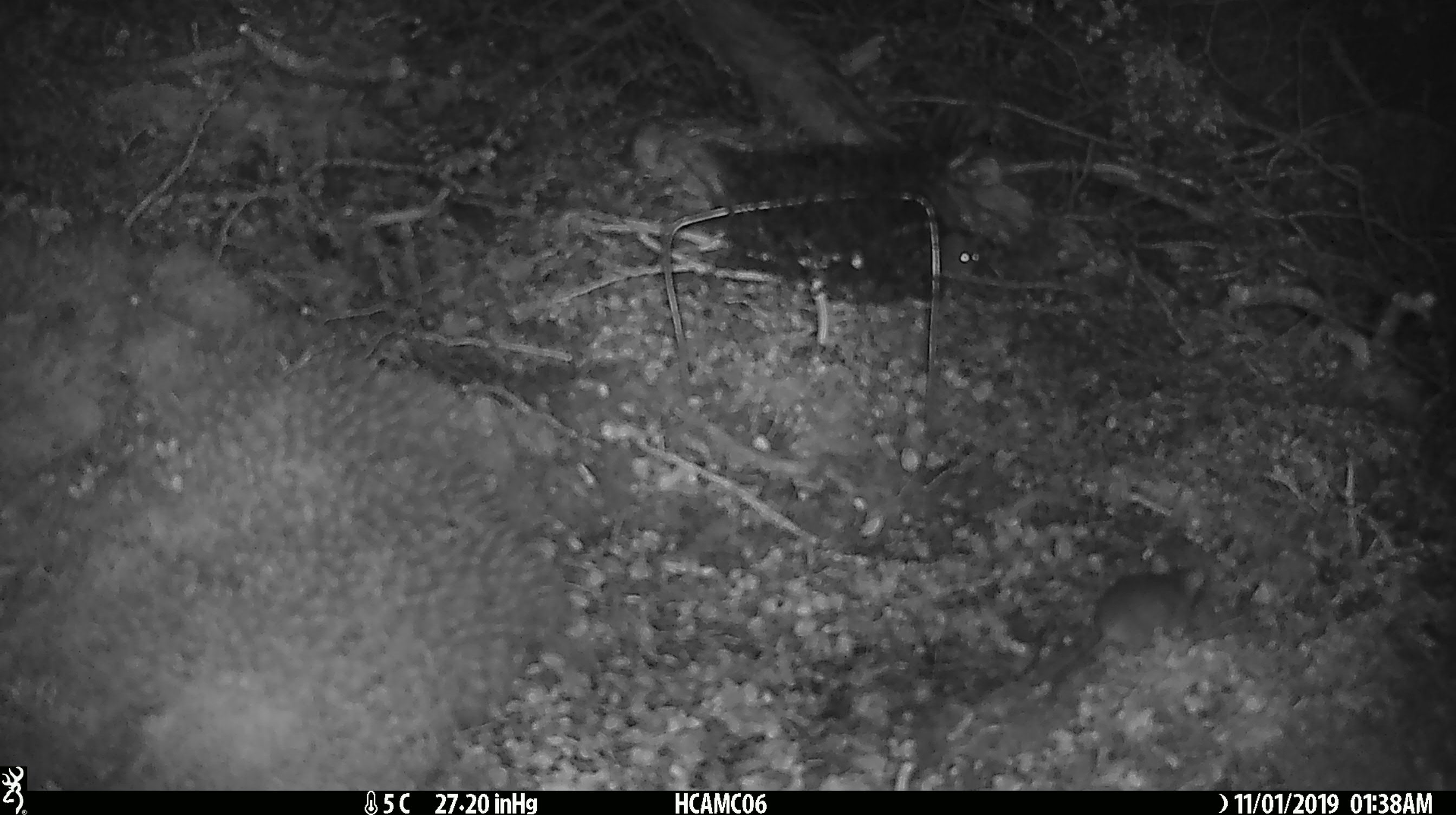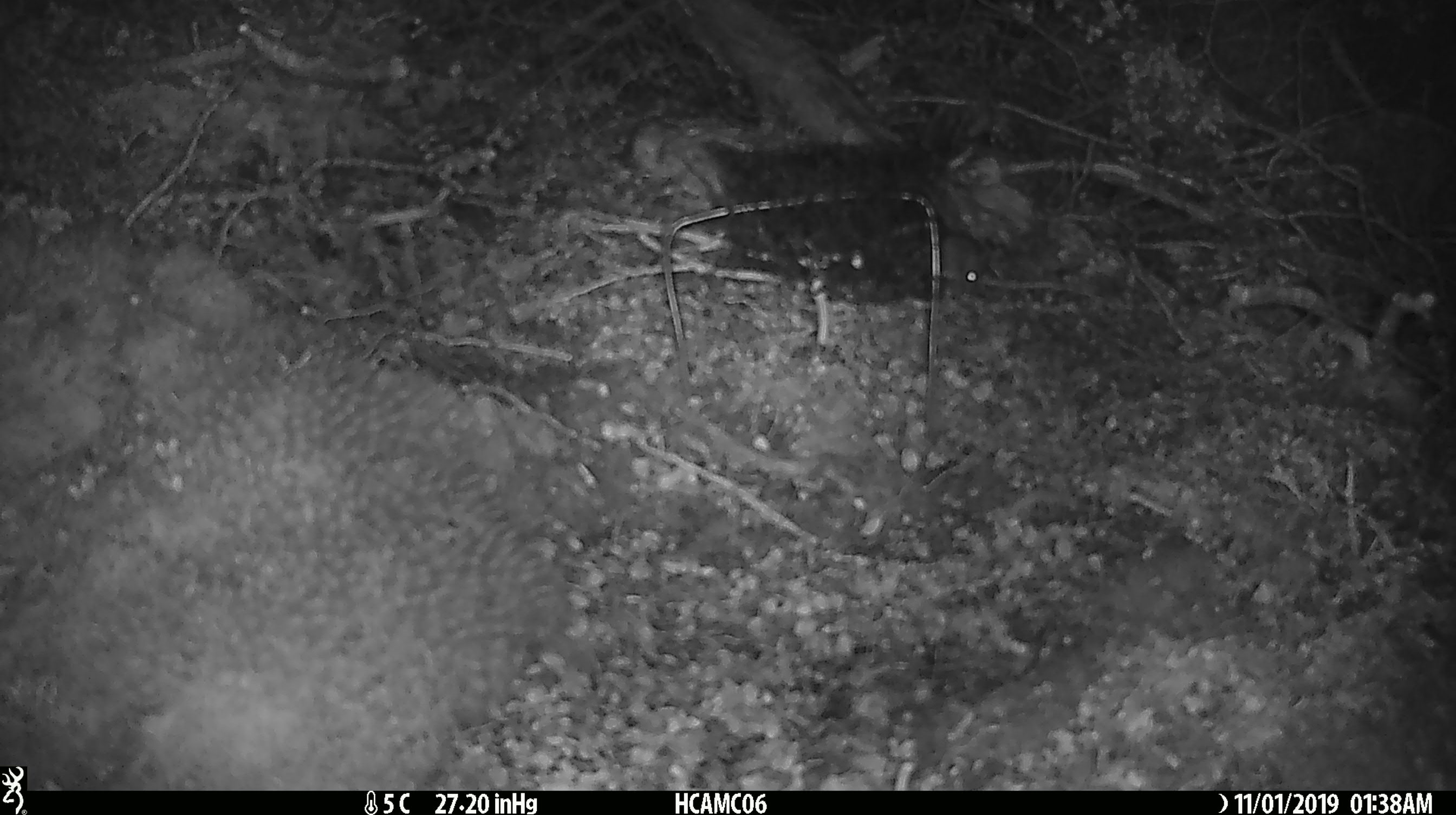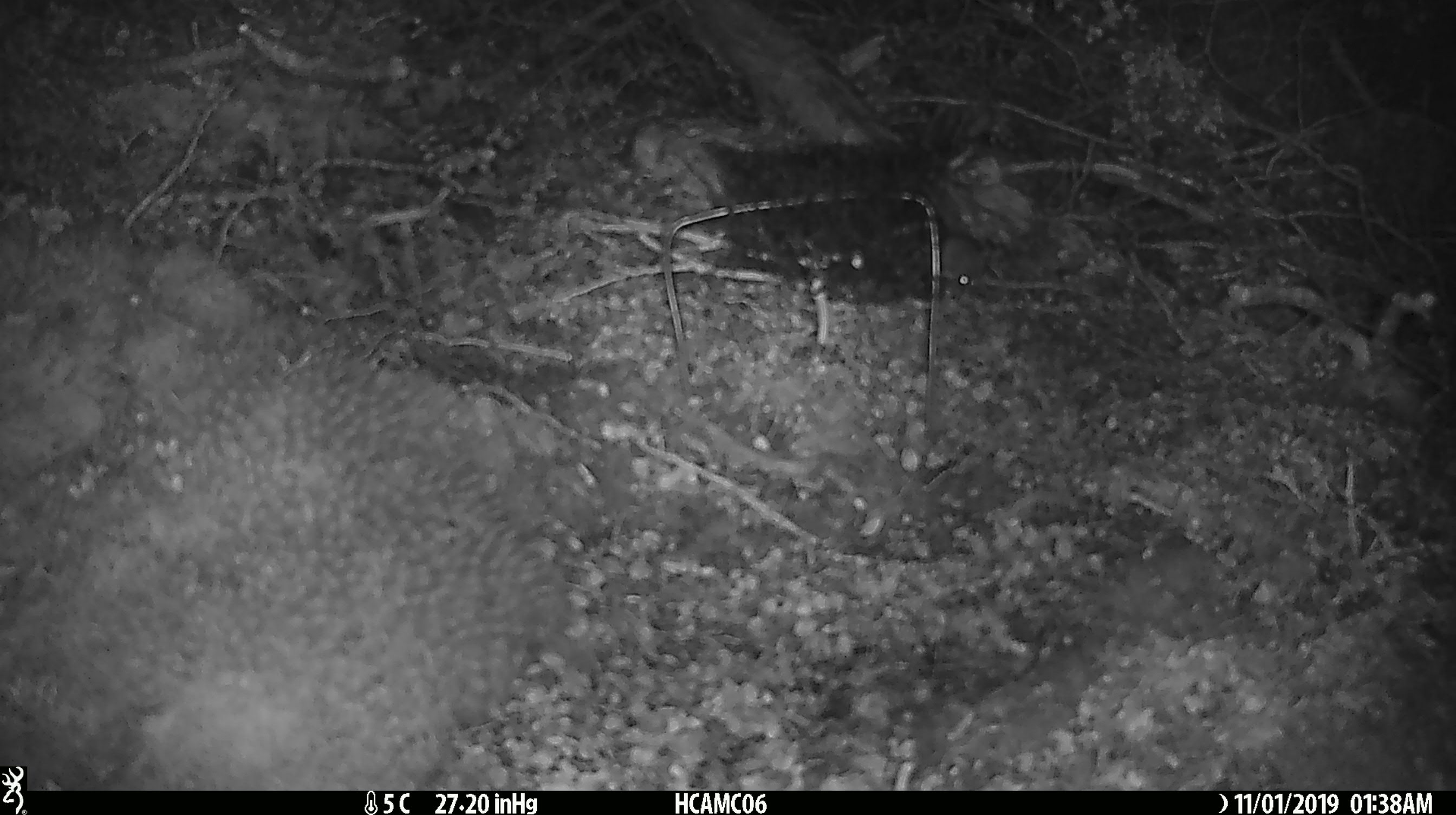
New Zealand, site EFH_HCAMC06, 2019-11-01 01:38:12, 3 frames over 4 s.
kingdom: Animalia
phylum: Chordata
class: Mammalia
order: Rodentia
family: Muridae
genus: Mus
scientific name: Mus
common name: mouse